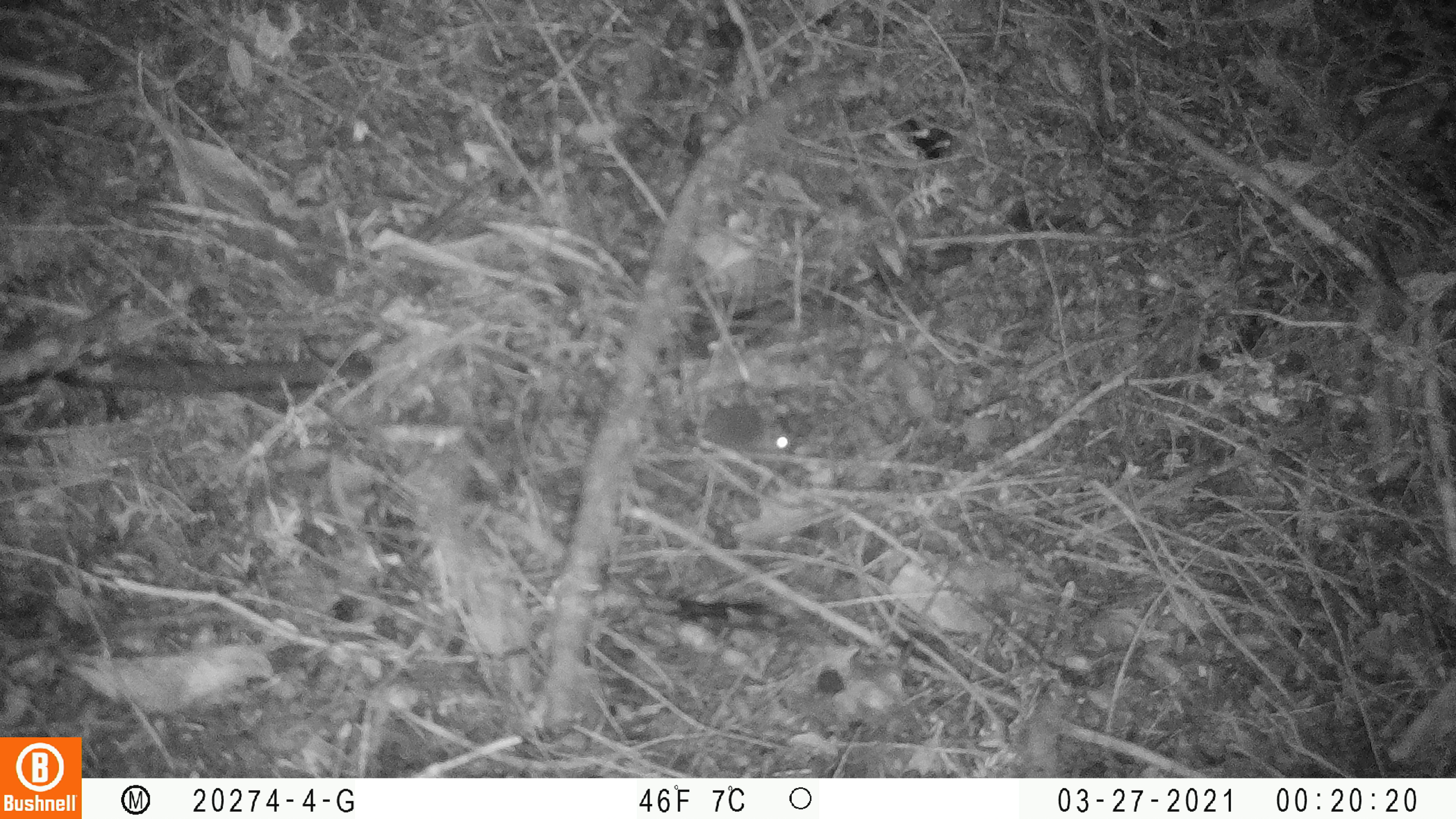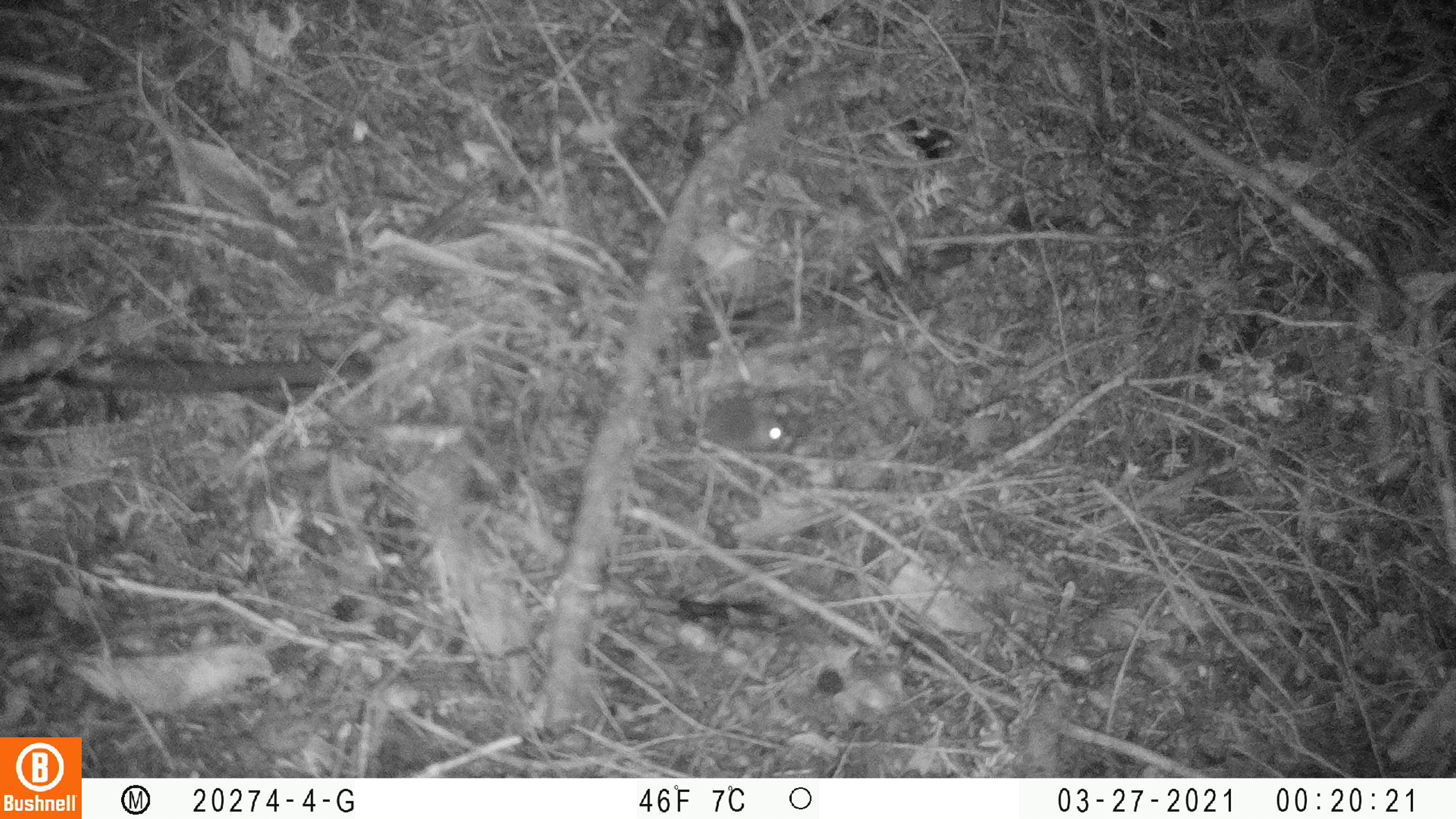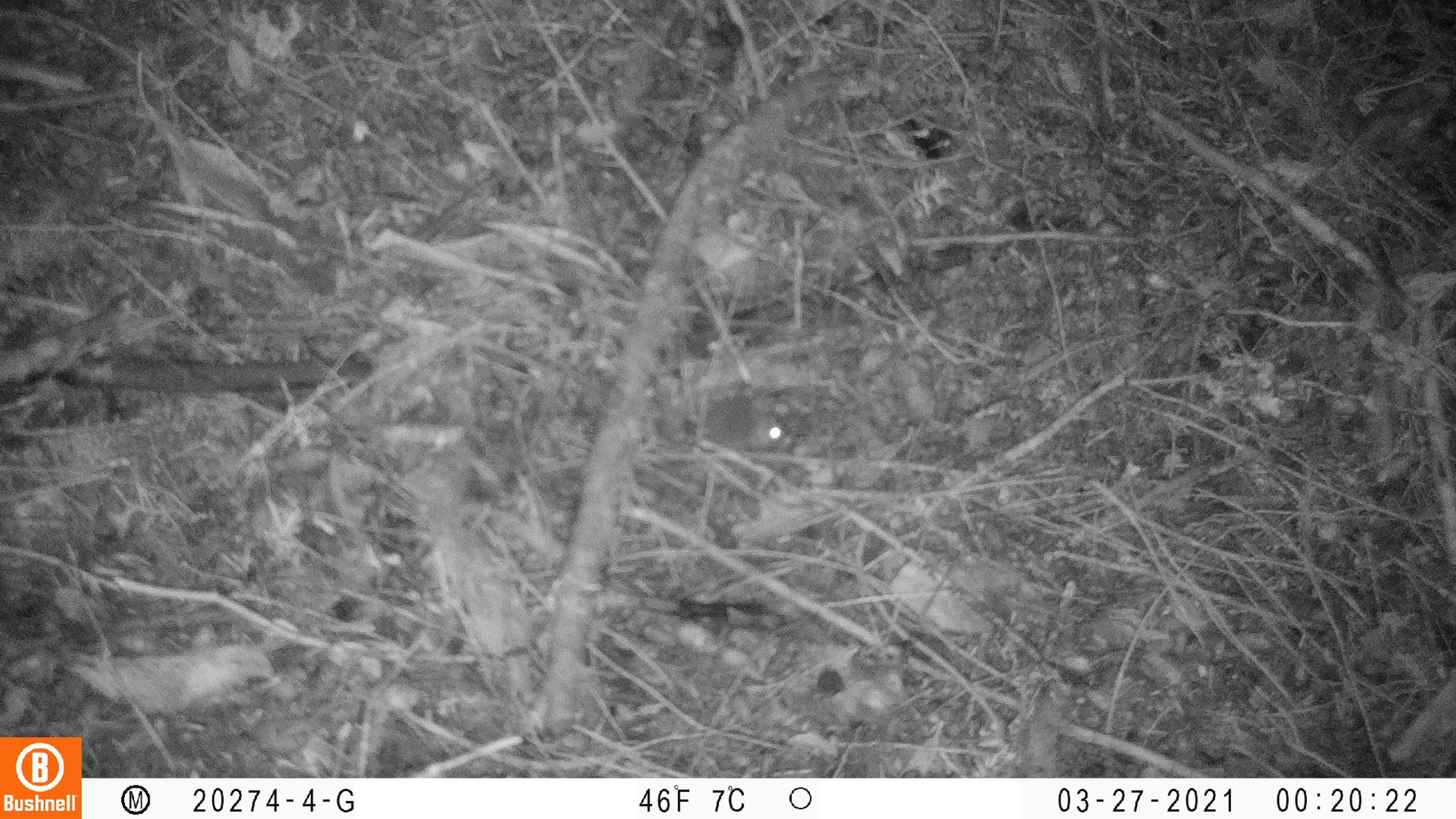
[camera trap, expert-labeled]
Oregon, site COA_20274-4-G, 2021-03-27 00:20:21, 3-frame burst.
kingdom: Animalia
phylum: Chordata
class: Mammalia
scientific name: Mammalia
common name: small mammal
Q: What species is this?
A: Small mammal (Mammalia).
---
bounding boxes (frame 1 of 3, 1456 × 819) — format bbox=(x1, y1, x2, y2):
small mammal: bbox=(668, 395, 814, 467)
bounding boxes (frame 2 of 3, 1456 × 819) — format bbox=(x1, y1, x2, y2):
small mammal: bbox=(677, 394, 807, 467)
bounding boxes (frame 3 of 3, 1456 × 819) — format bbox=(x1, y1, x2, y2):
small mammal: bbox=(680, 392, 794, 458)